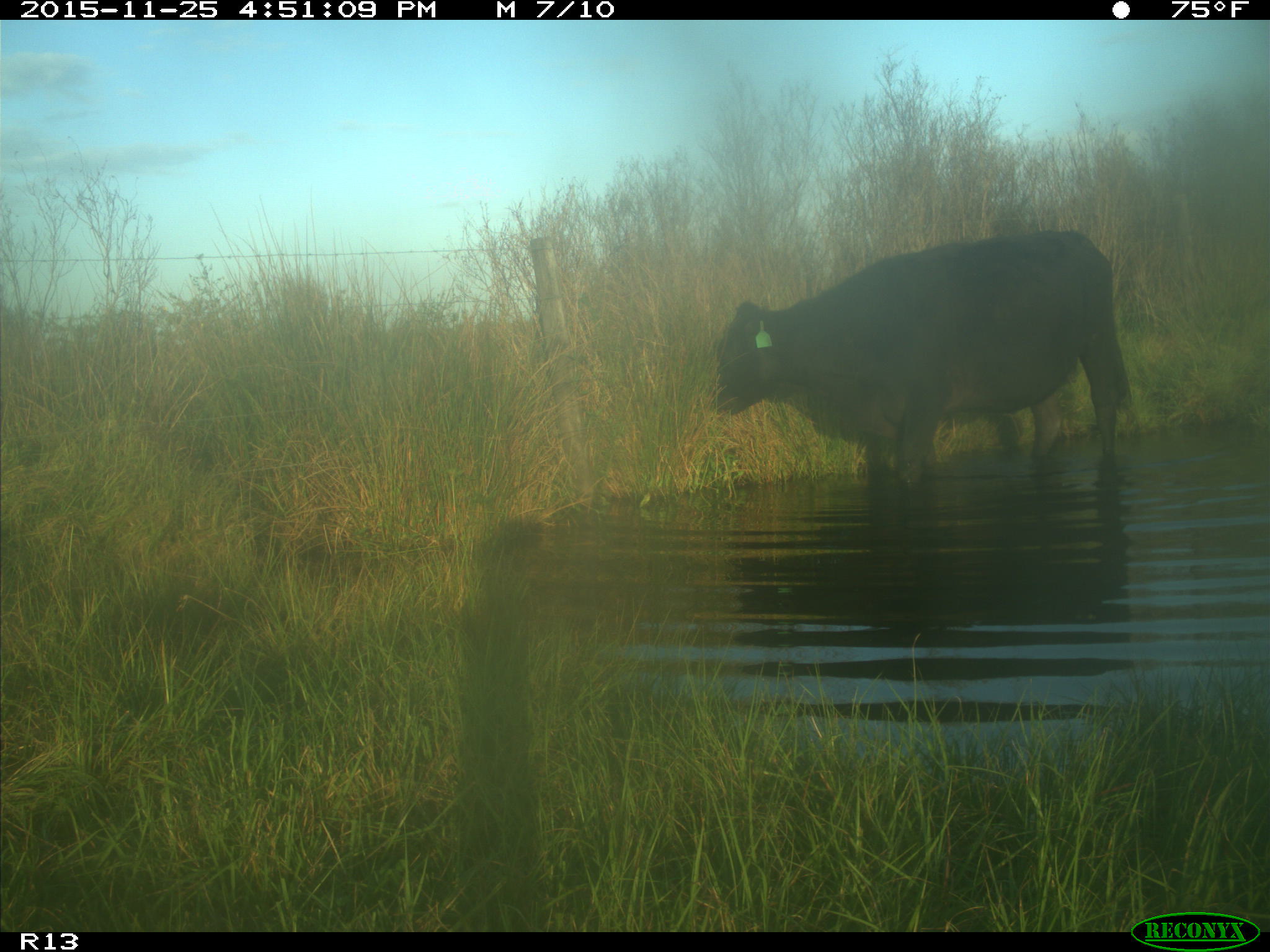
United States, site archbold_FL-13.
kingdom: Animalia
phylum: Chordata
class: Mammalia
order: Artiodactyla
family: Bovidae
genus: Bos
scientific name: Bos taurus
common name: domestic cow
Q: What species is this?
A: Bos taurus (domestic cow).